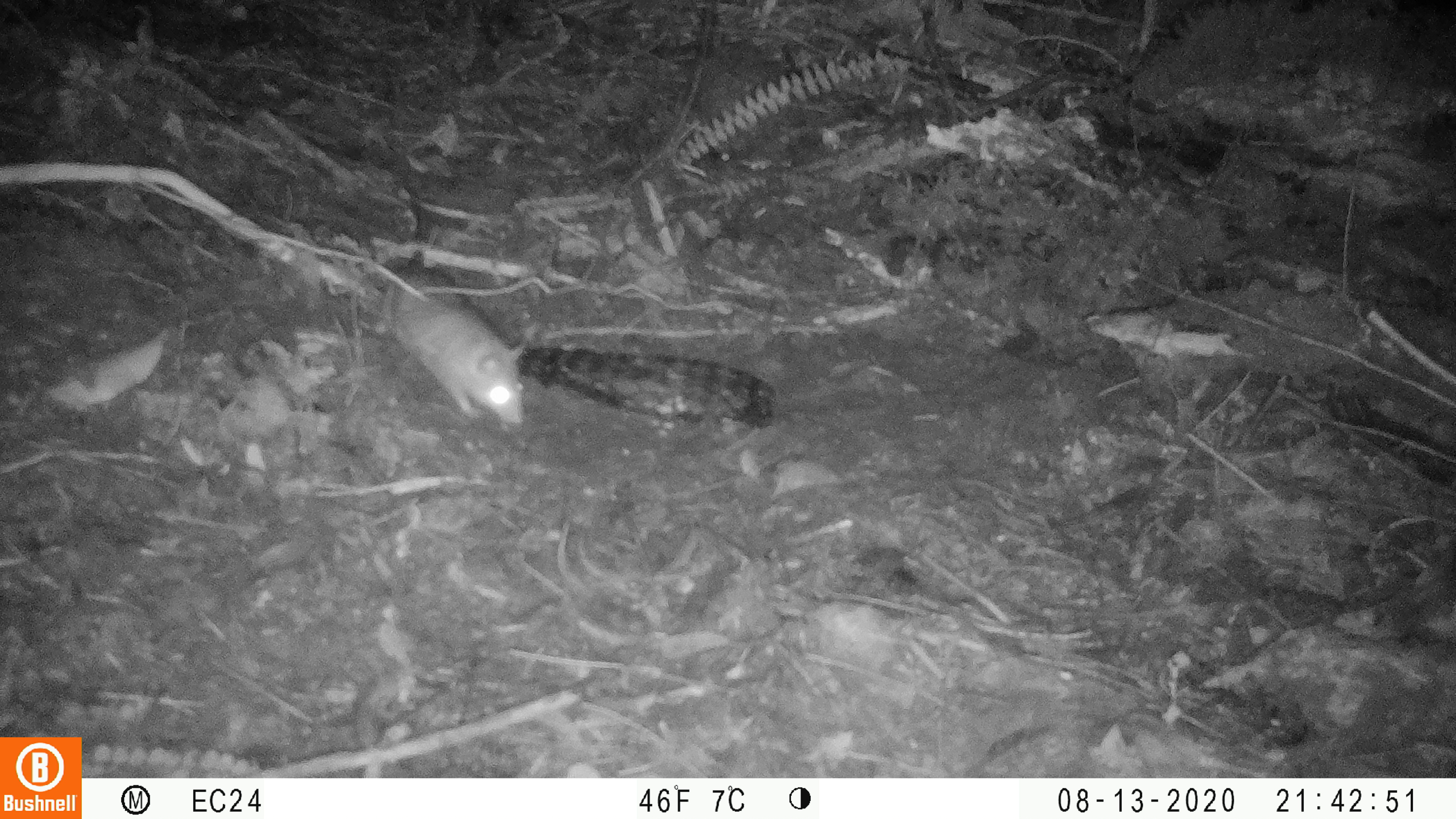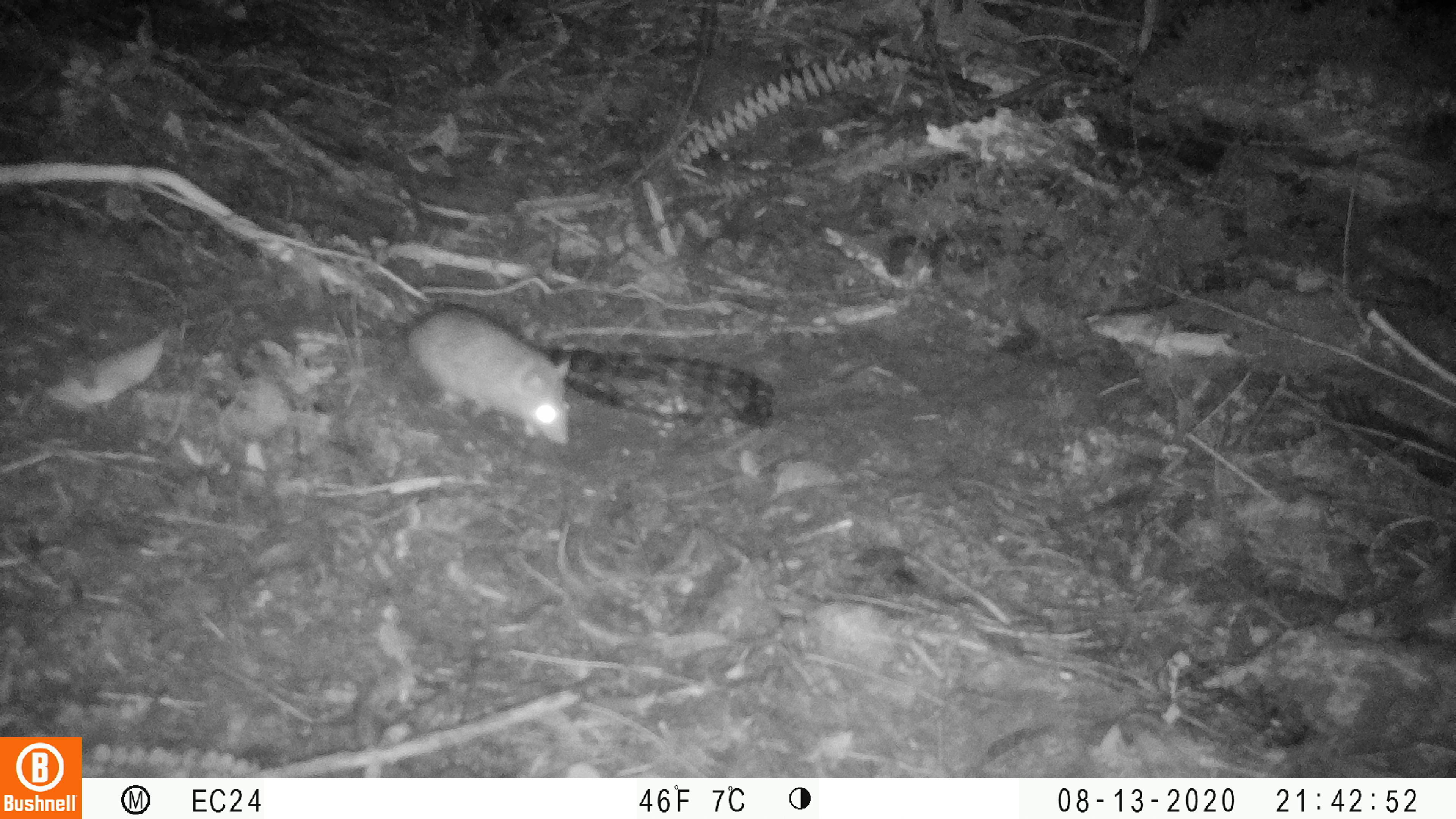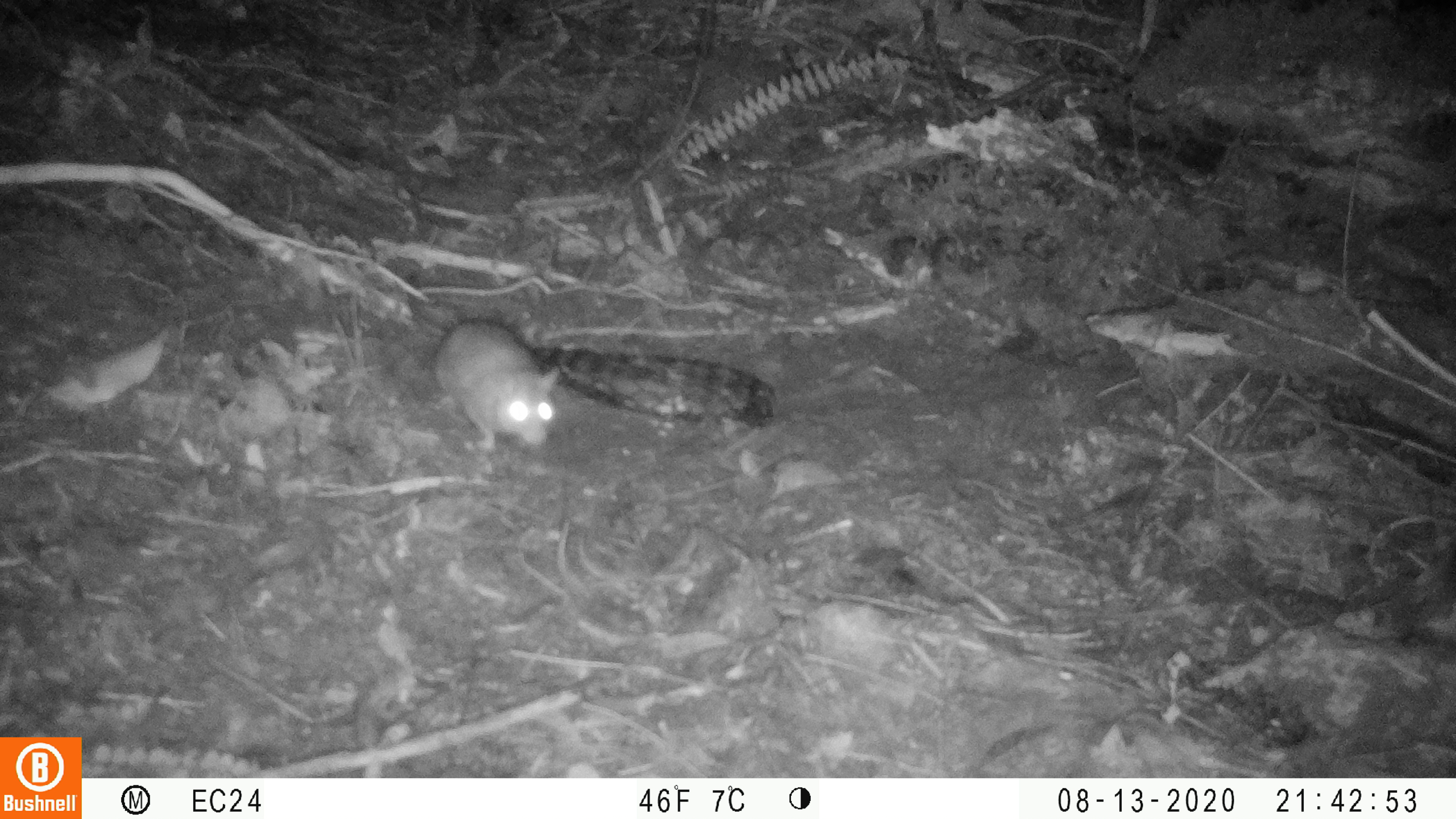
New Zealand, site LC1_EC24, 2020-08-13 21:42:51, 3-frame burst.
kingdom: Animalia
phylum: Chordata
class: Mammalia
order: Rodentia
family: Muridae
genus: Rattus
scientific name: Rattus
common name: rat